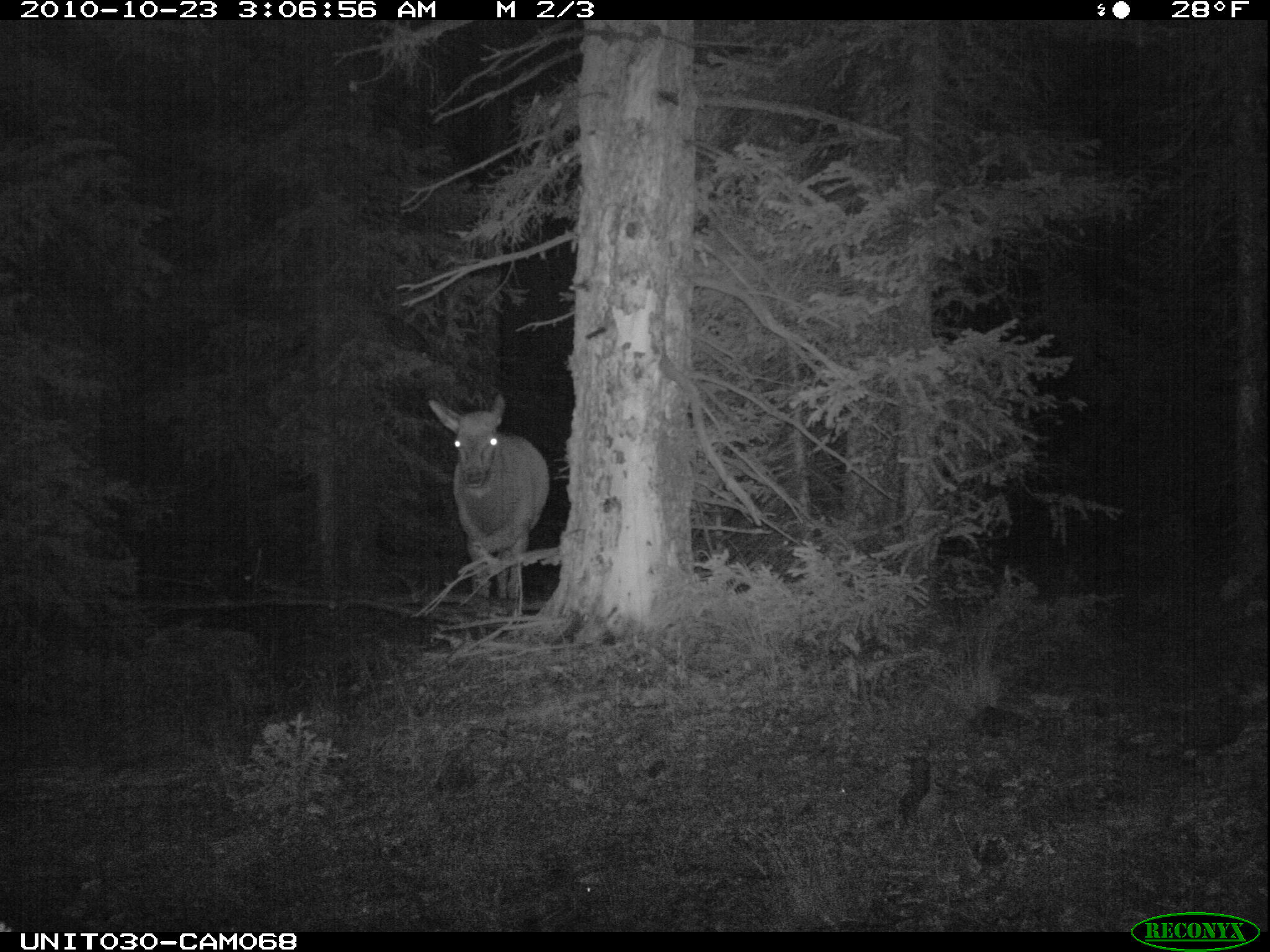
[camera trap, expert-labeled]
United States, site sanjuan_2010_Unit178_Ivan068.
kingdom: Animalia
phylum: Chordata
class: Mammalia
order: Artiodactyla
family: Cervidae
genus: Cervus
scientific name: Cervus elaphus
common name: red deer